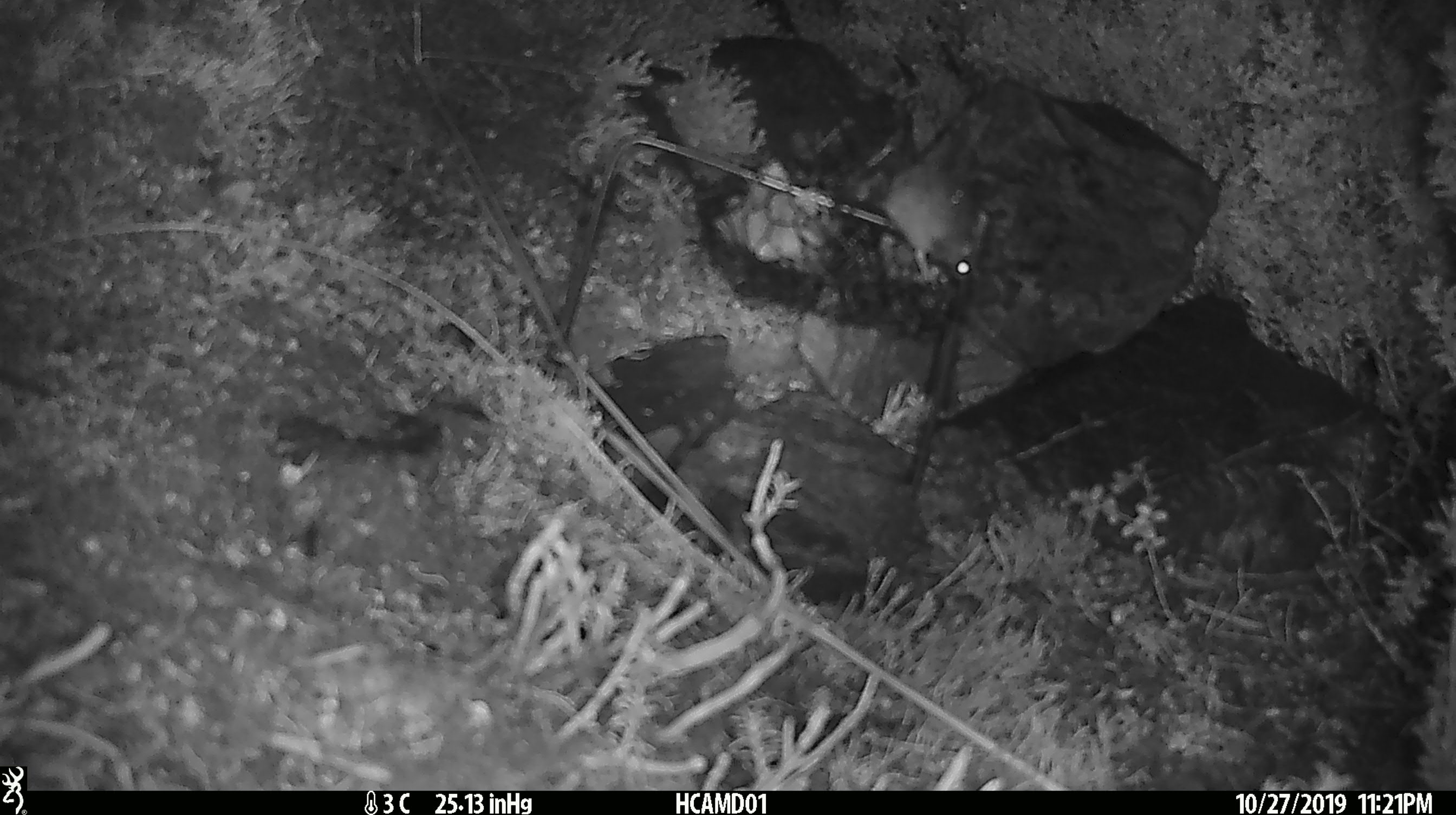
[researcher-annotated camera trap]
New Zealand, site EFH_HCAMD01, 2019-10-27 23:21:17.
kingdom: Animalia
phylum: Chordata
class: Mammalia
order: Rodentia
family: Muridae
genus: Mus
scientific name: Mus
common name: mouse